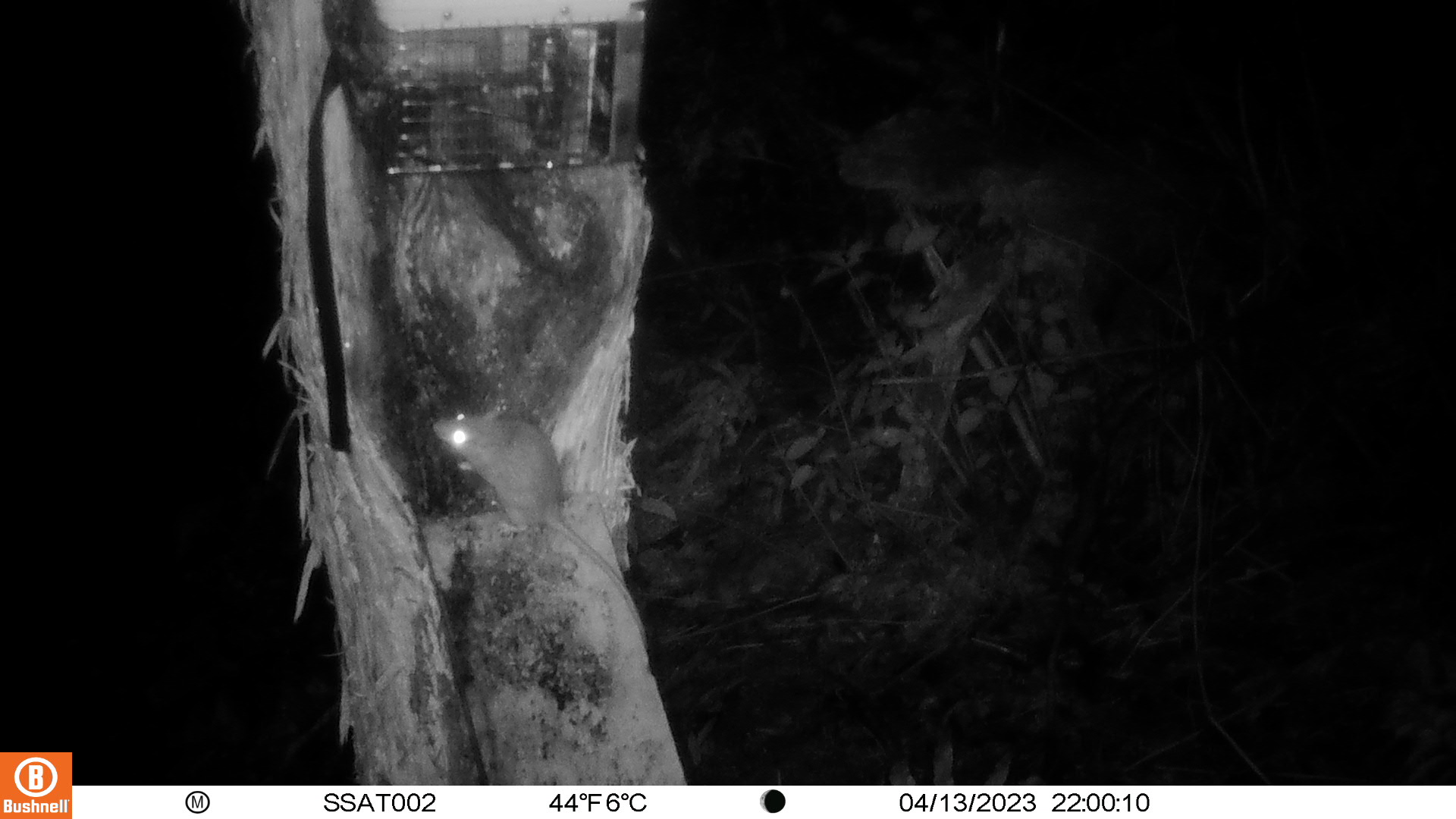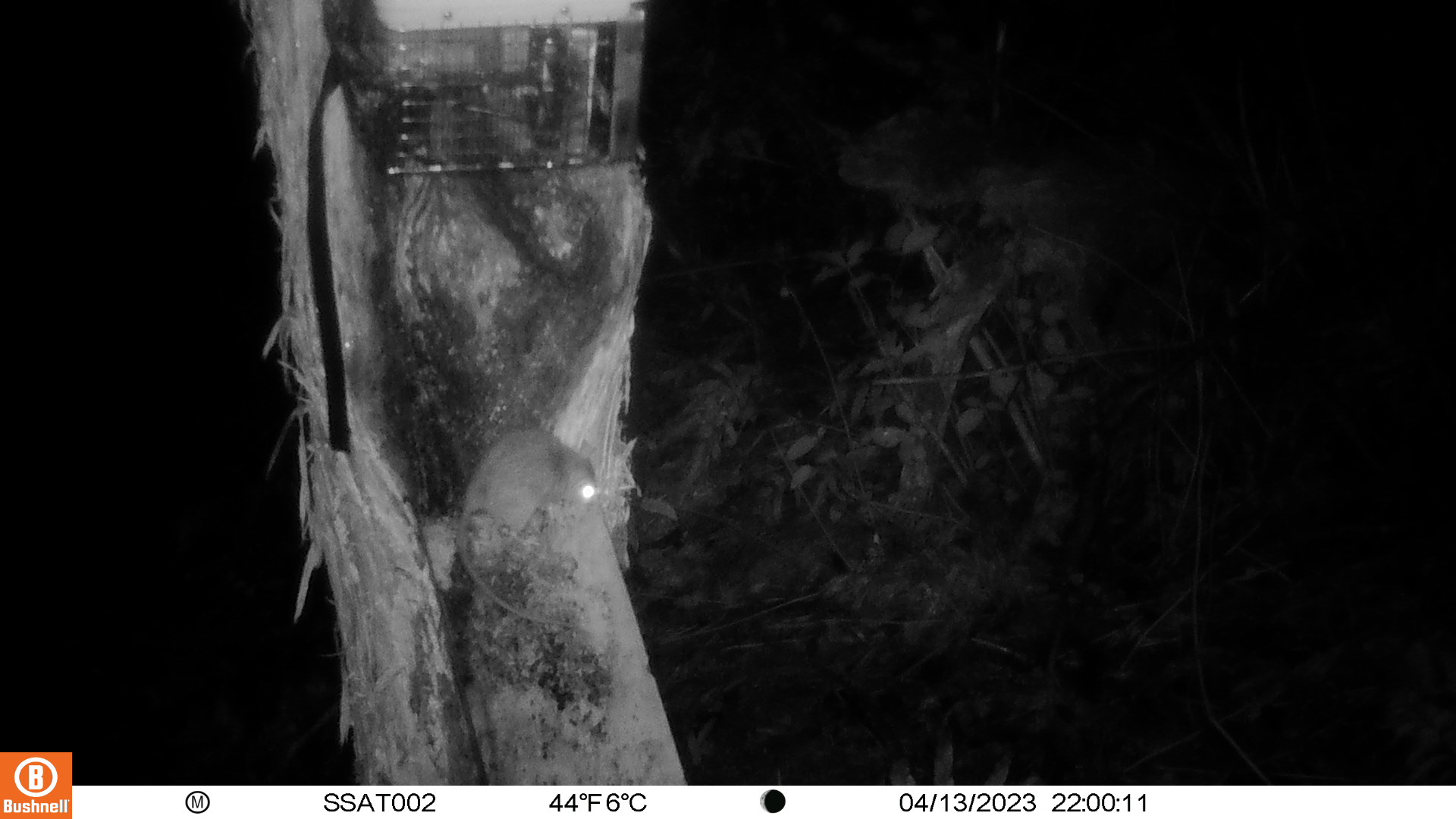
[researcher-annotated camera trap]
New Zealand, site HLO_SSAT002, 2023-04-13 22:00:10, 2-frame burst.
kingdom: Animalia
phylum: Chordata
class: Mammalia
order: Rodentia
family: Muridae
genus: Rattus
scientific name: Rattus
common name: rat